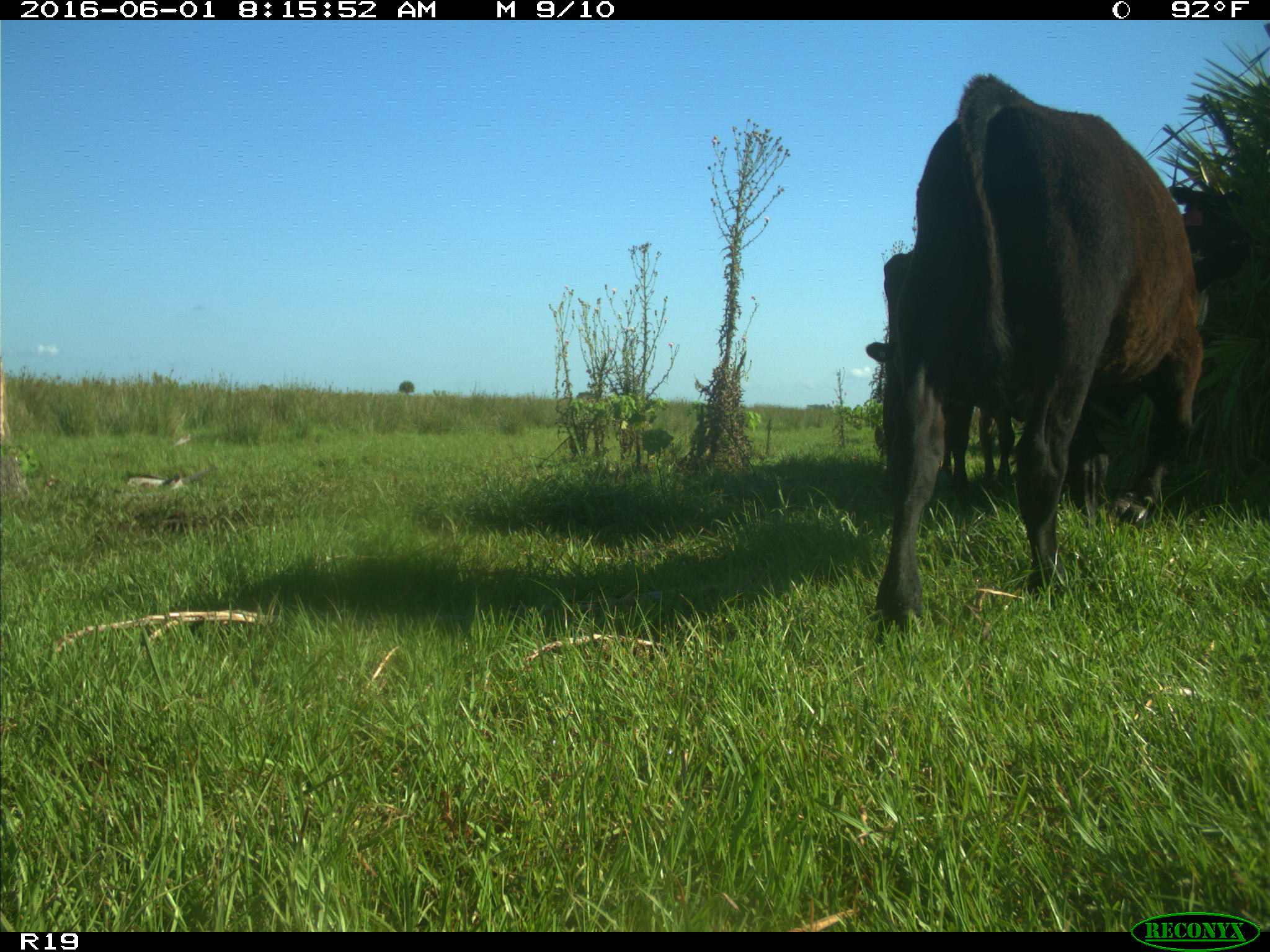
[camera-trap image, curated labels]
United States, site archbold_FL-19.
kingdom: Animalia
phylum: Chordata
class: Mammalia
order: Artiodactyla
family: Bovidae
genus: Bos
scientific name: Bos taurus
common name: domestic cow